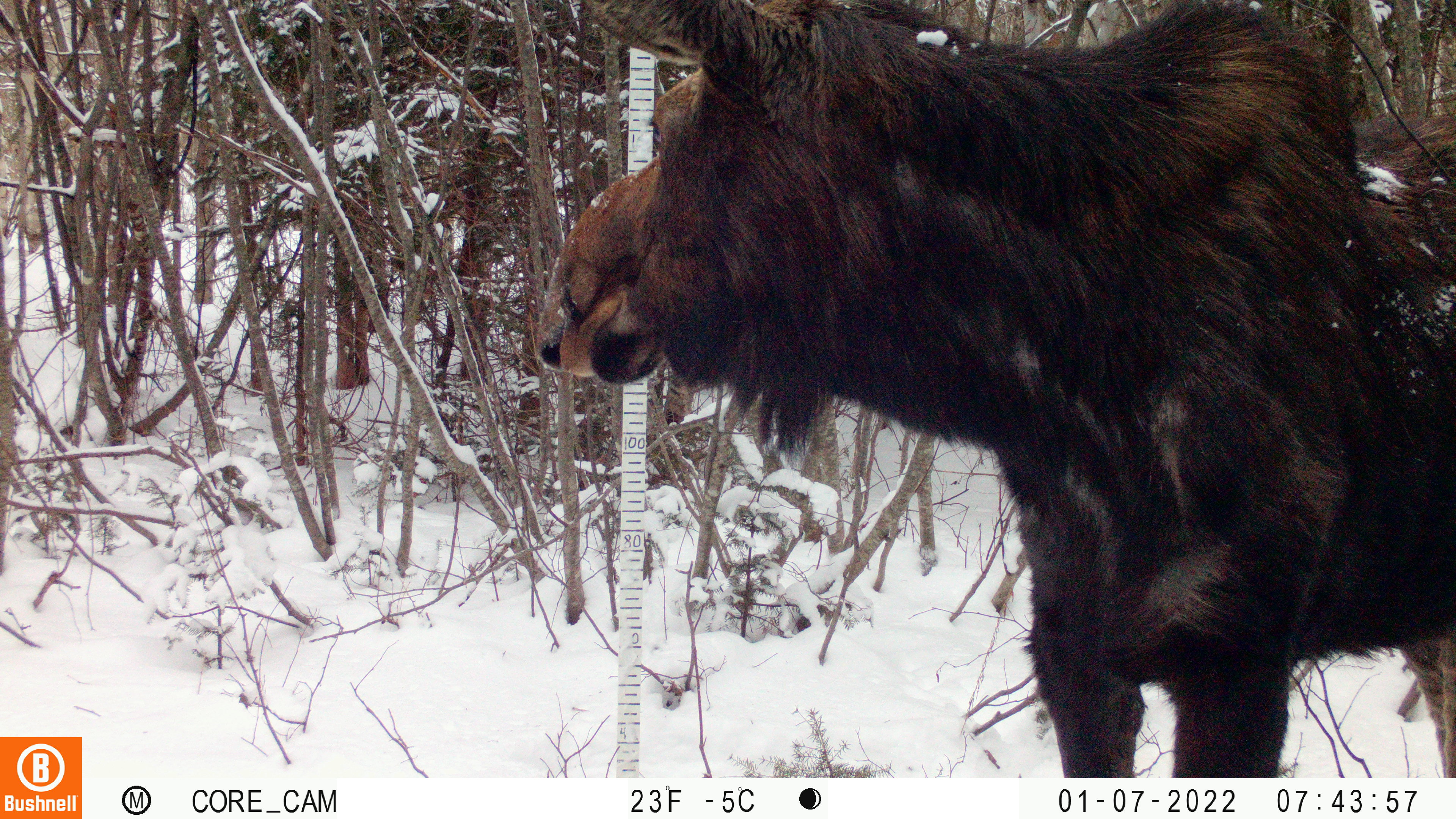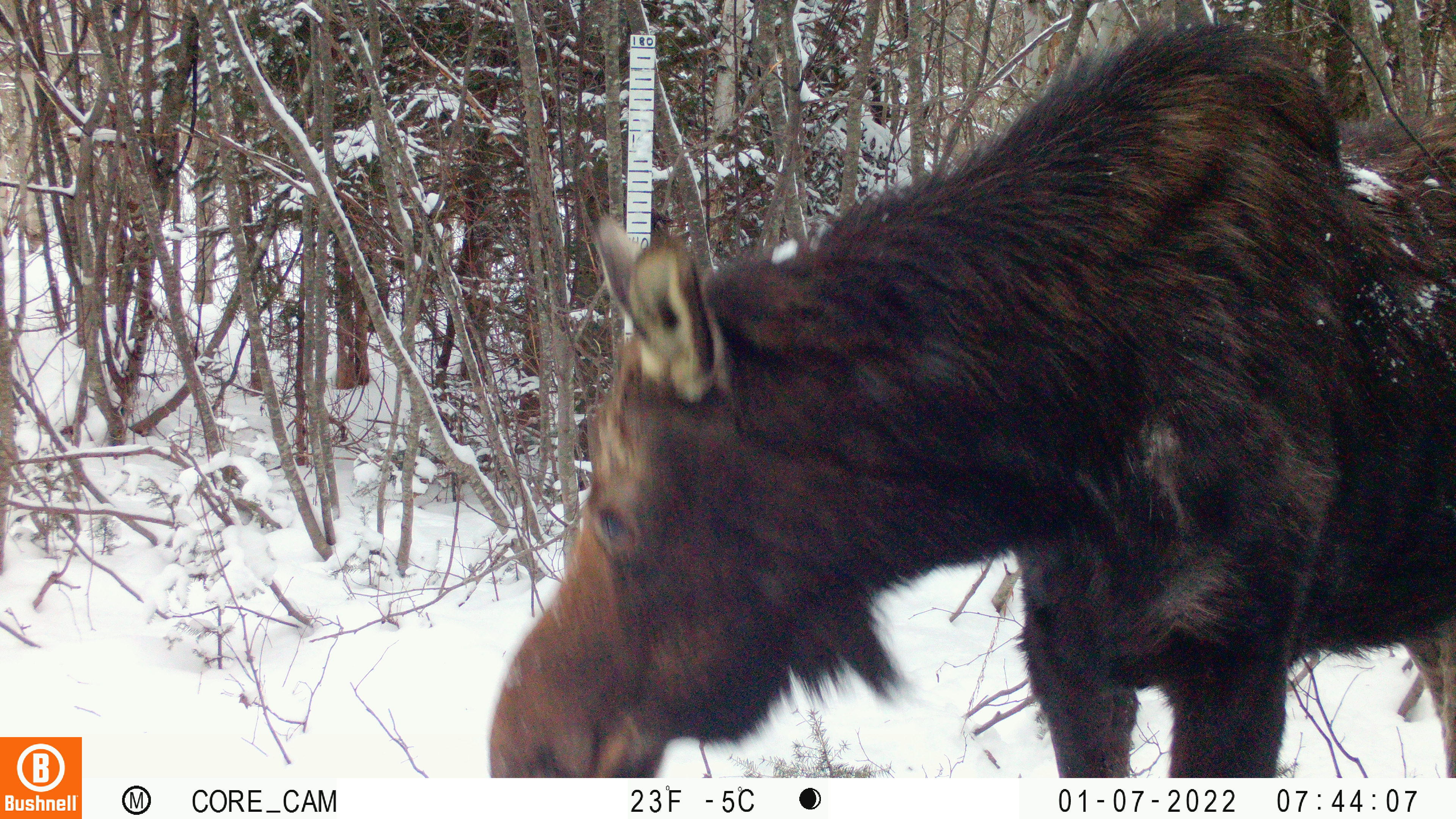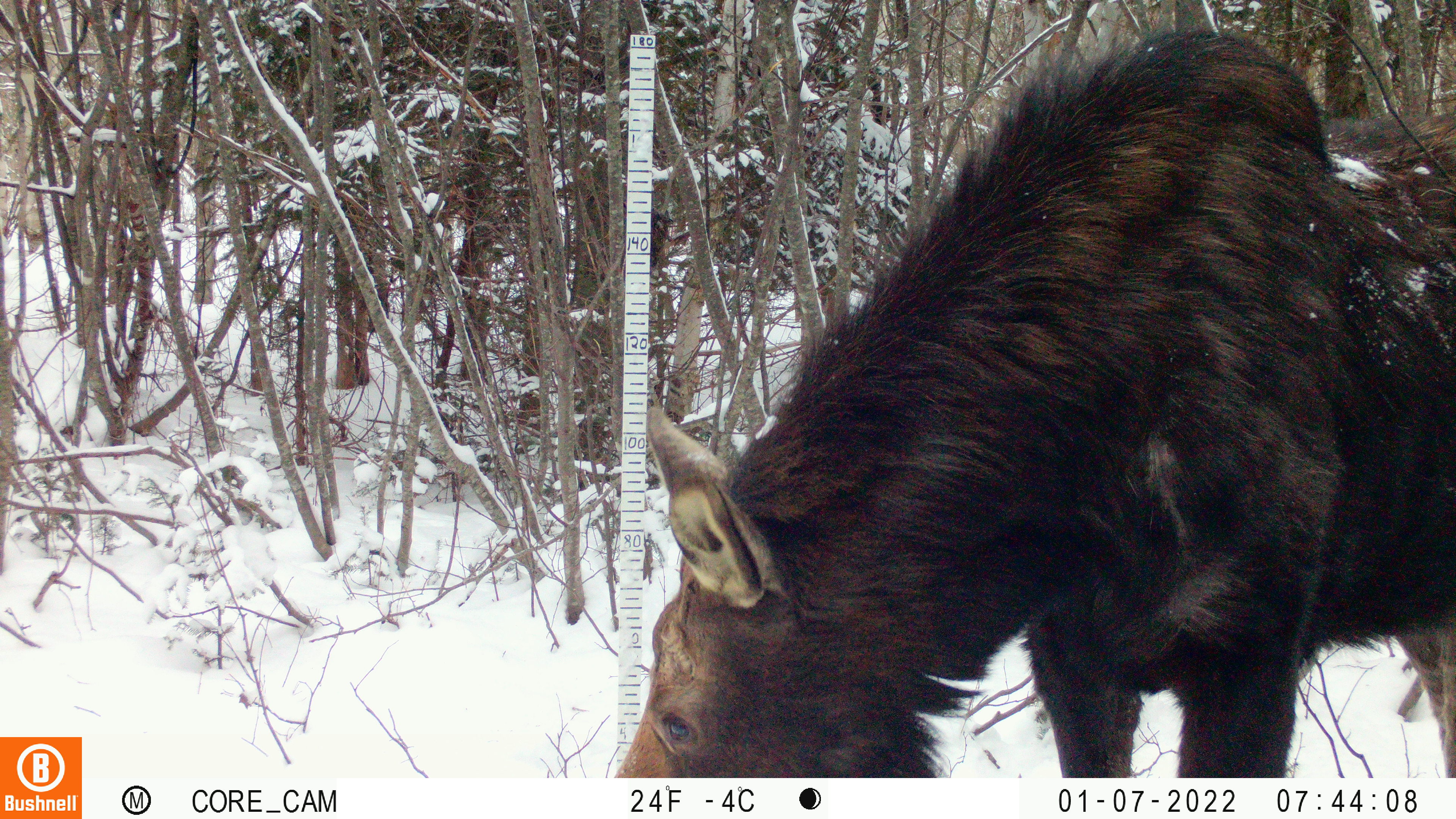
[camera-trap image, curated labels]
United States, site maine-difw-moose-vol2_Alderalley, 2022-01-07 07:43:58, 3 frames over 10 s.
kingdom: Animalia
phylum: Chordata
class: Mammalia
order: Artiodactyla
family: Cervidae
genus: Alces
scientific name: Alces alces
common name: moose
Moose (Alces alces).